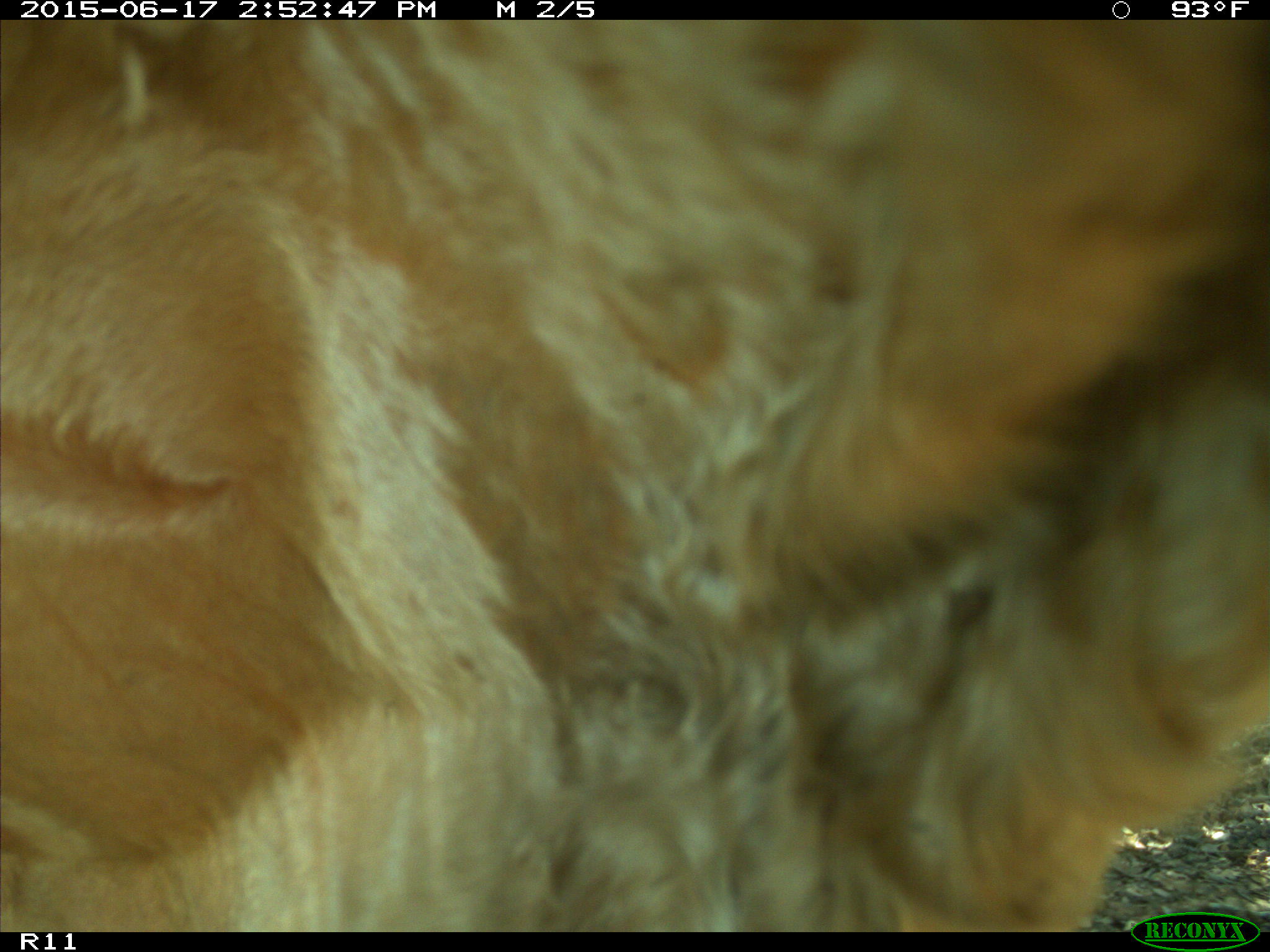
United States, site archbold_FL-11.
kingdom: Animalia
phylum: Chordata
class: Mammalia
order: Artiodactyla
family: Bovidae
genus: Bos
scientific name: Bos taurus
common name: domestic cow